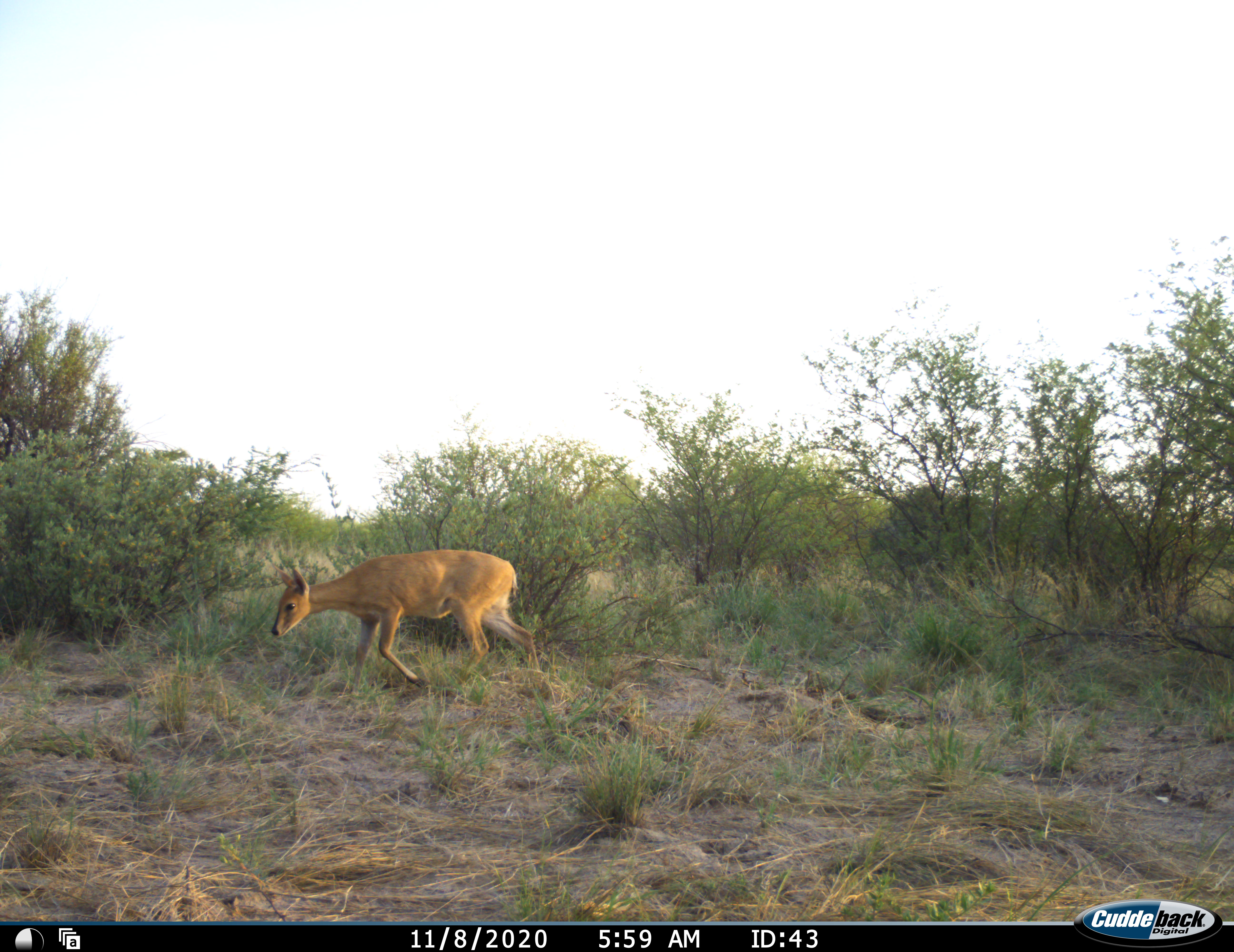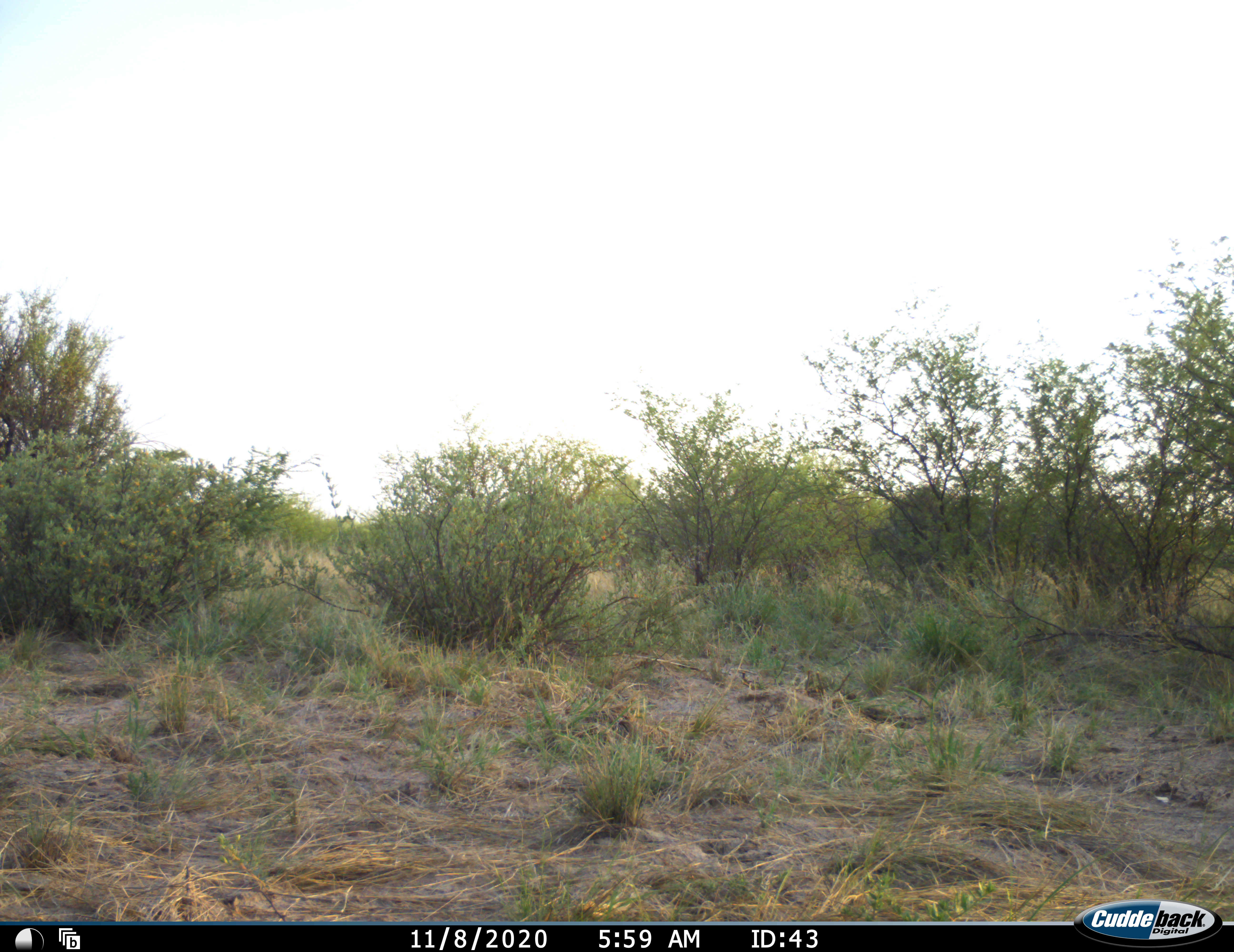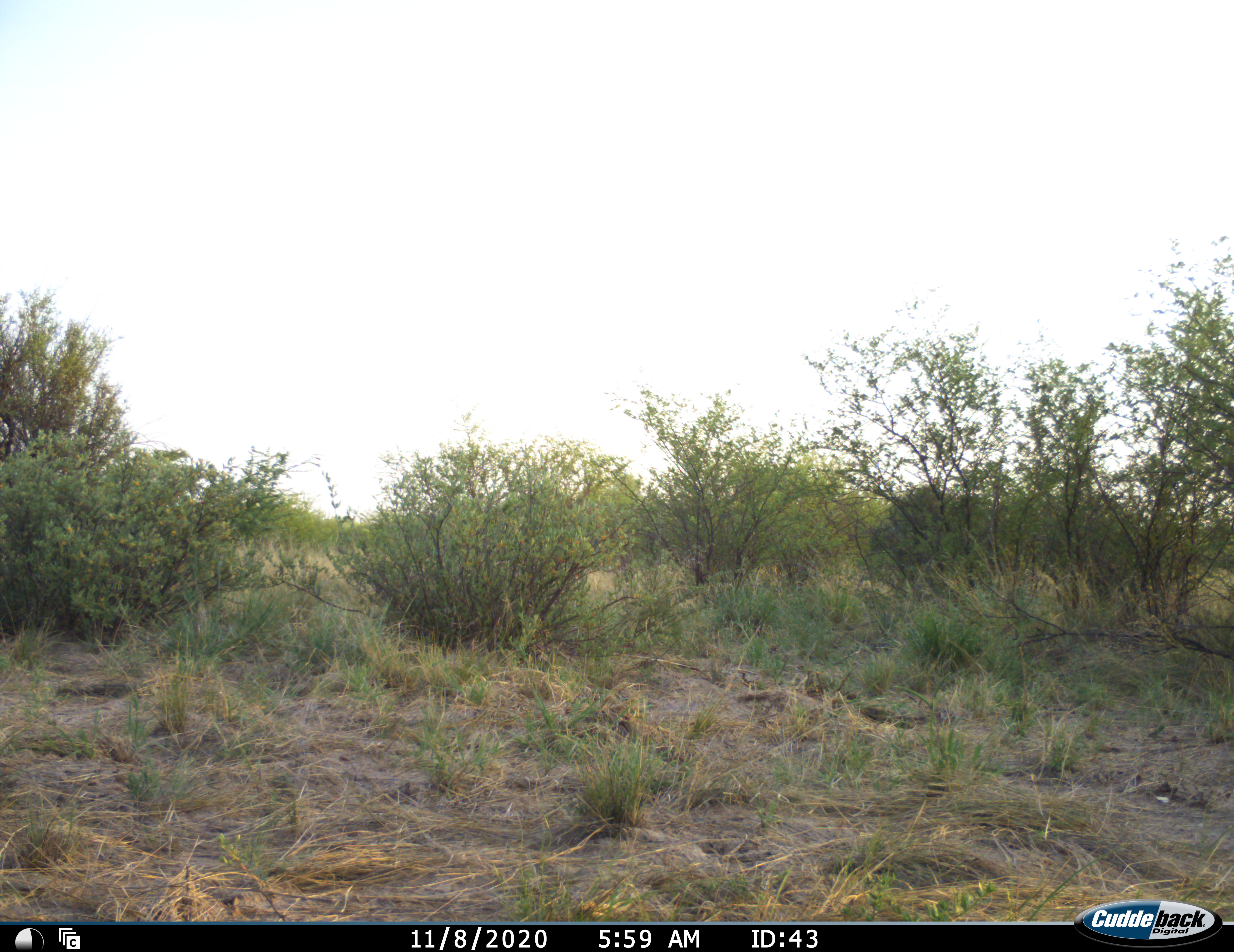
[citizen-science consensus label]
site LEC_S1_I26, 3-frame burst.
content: unidentified animal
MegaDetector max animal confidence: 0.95